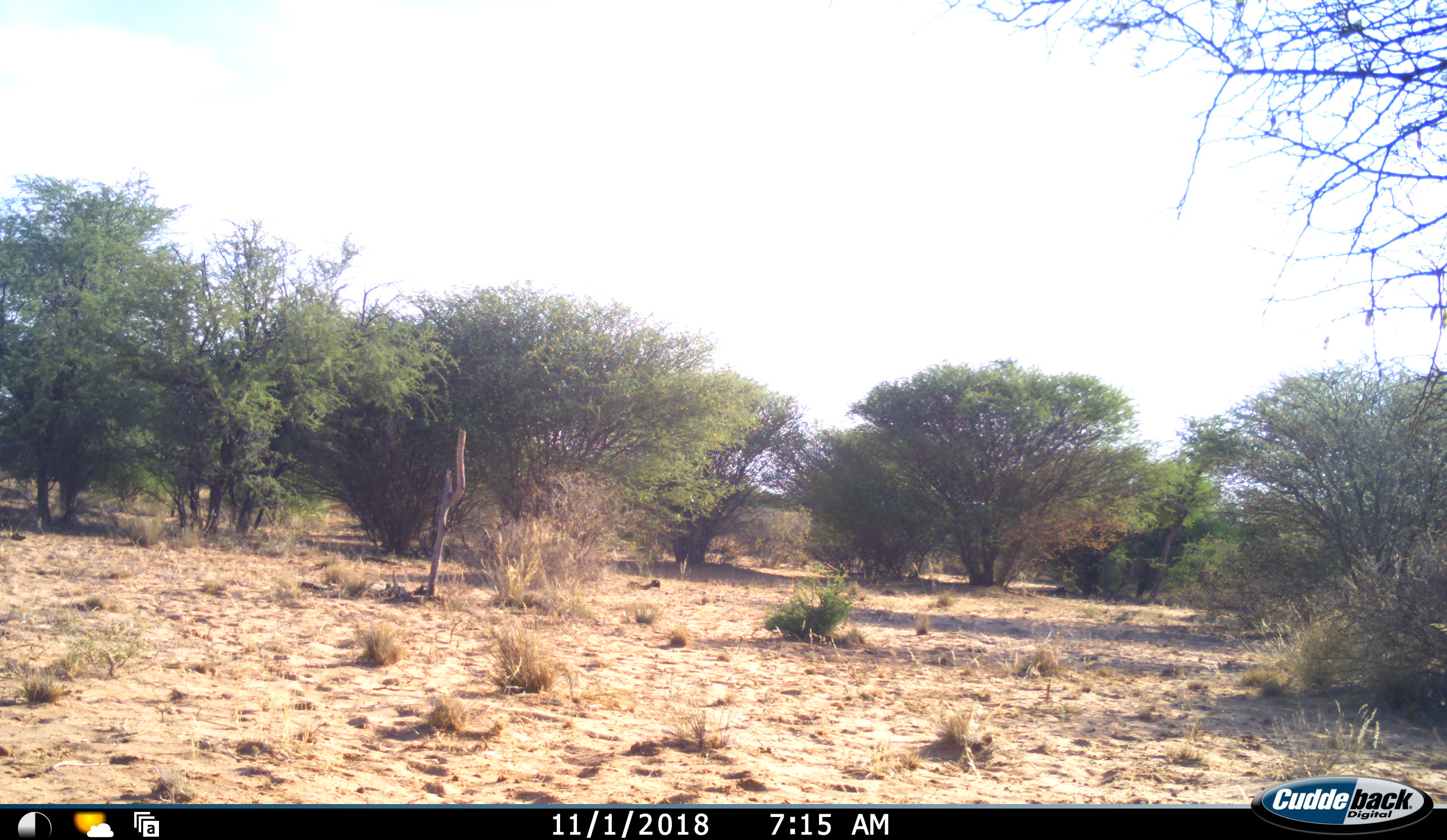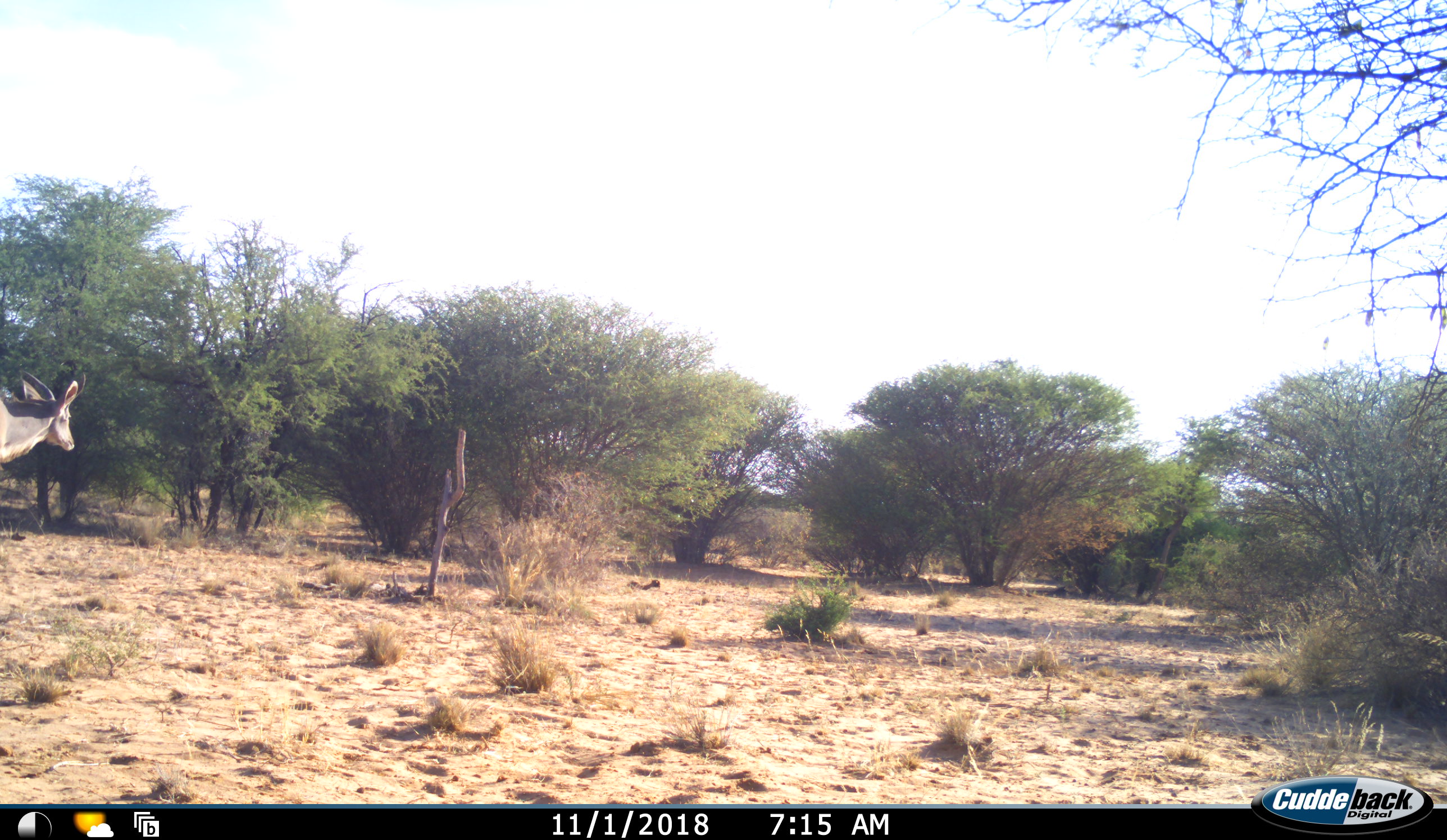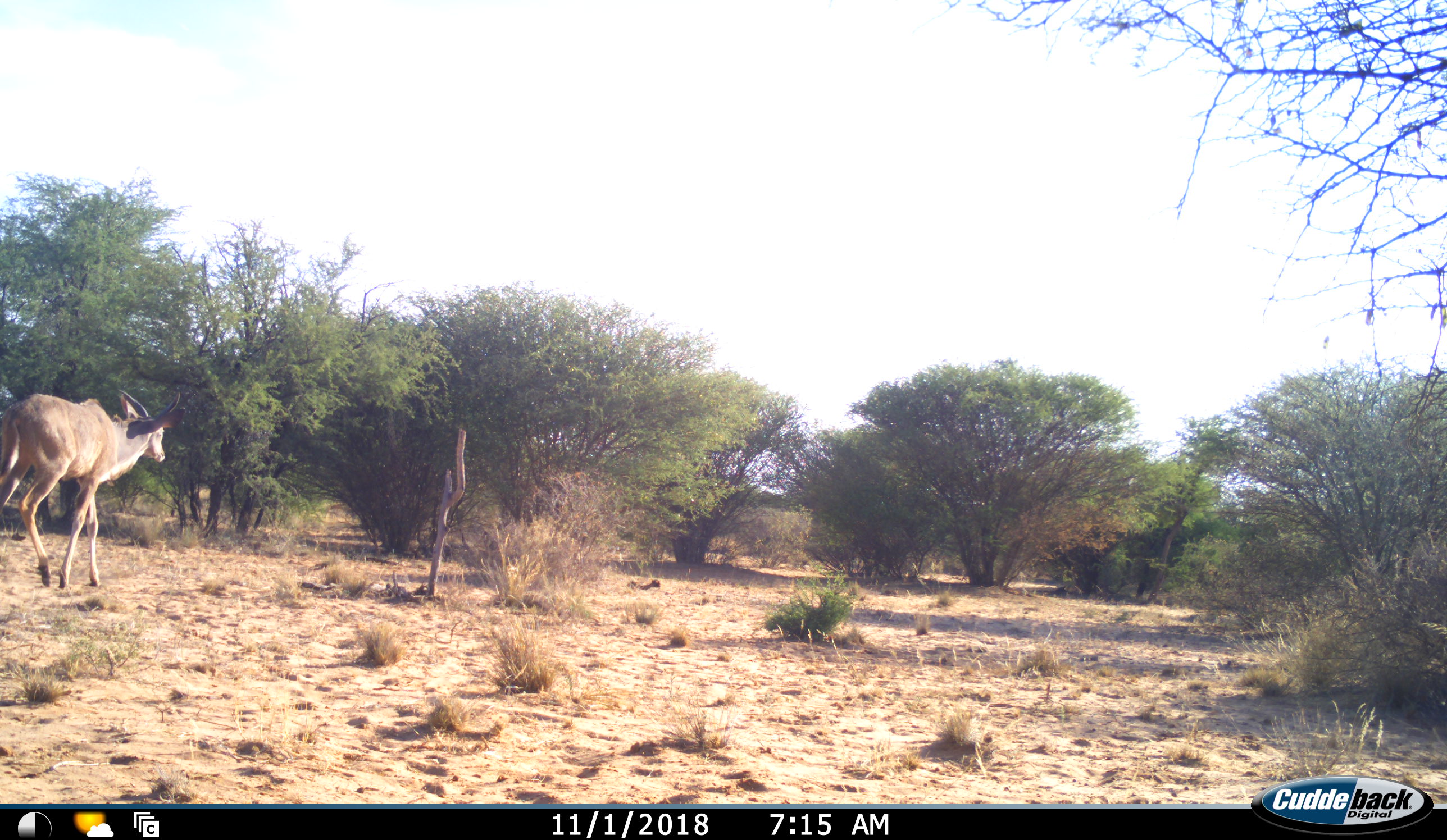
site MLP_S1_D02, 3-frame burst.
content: unidentified animal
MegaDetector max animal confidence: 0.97